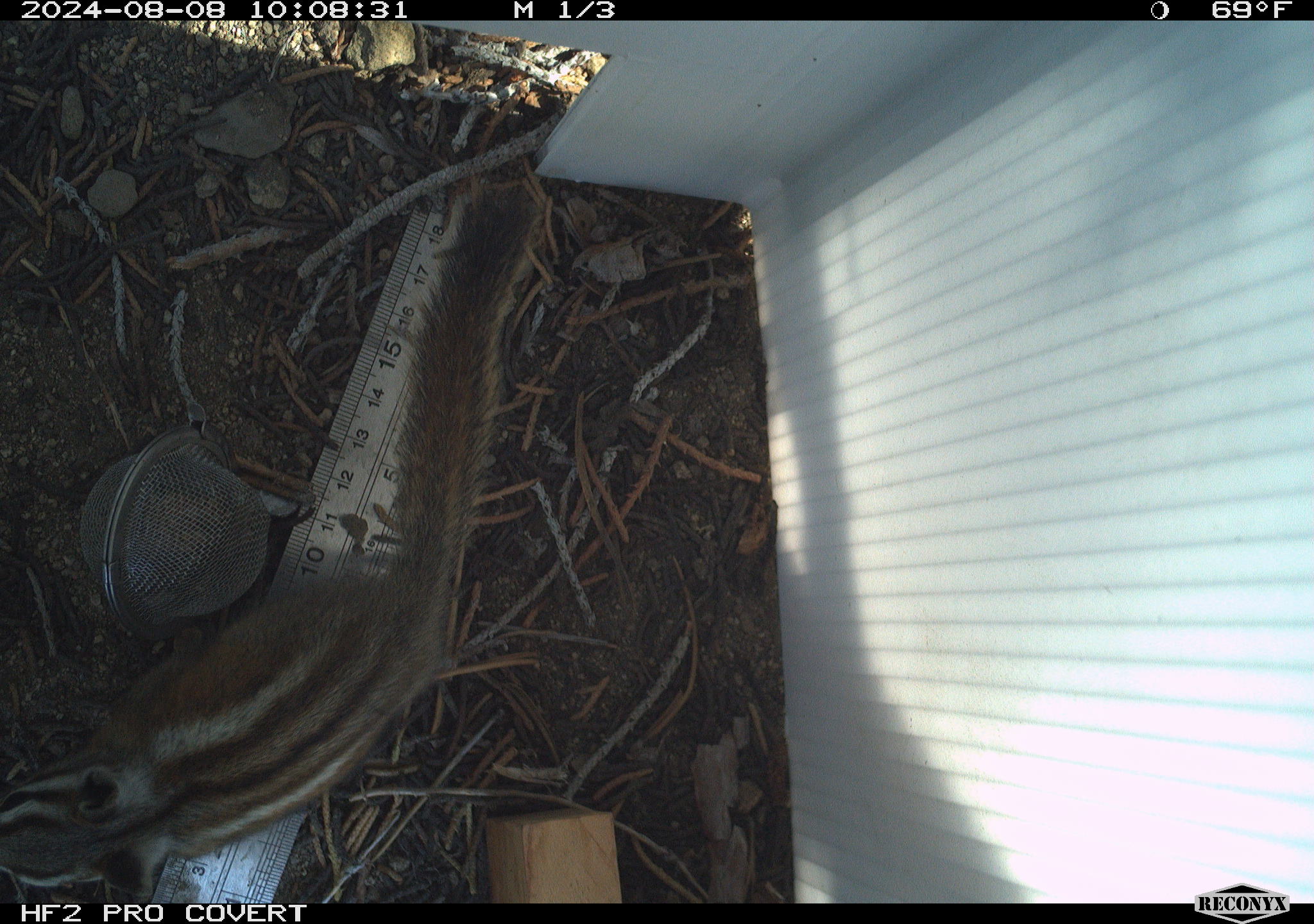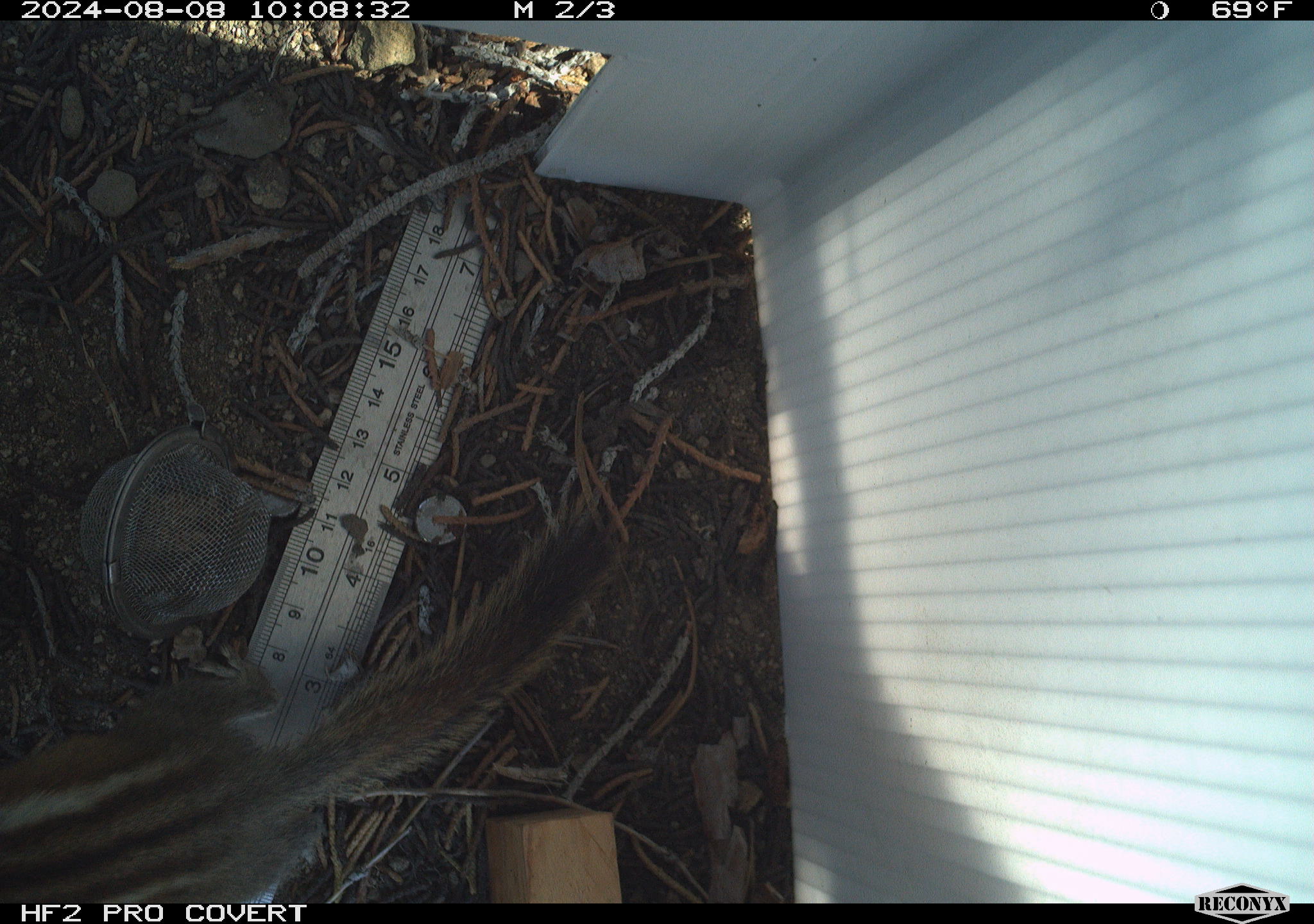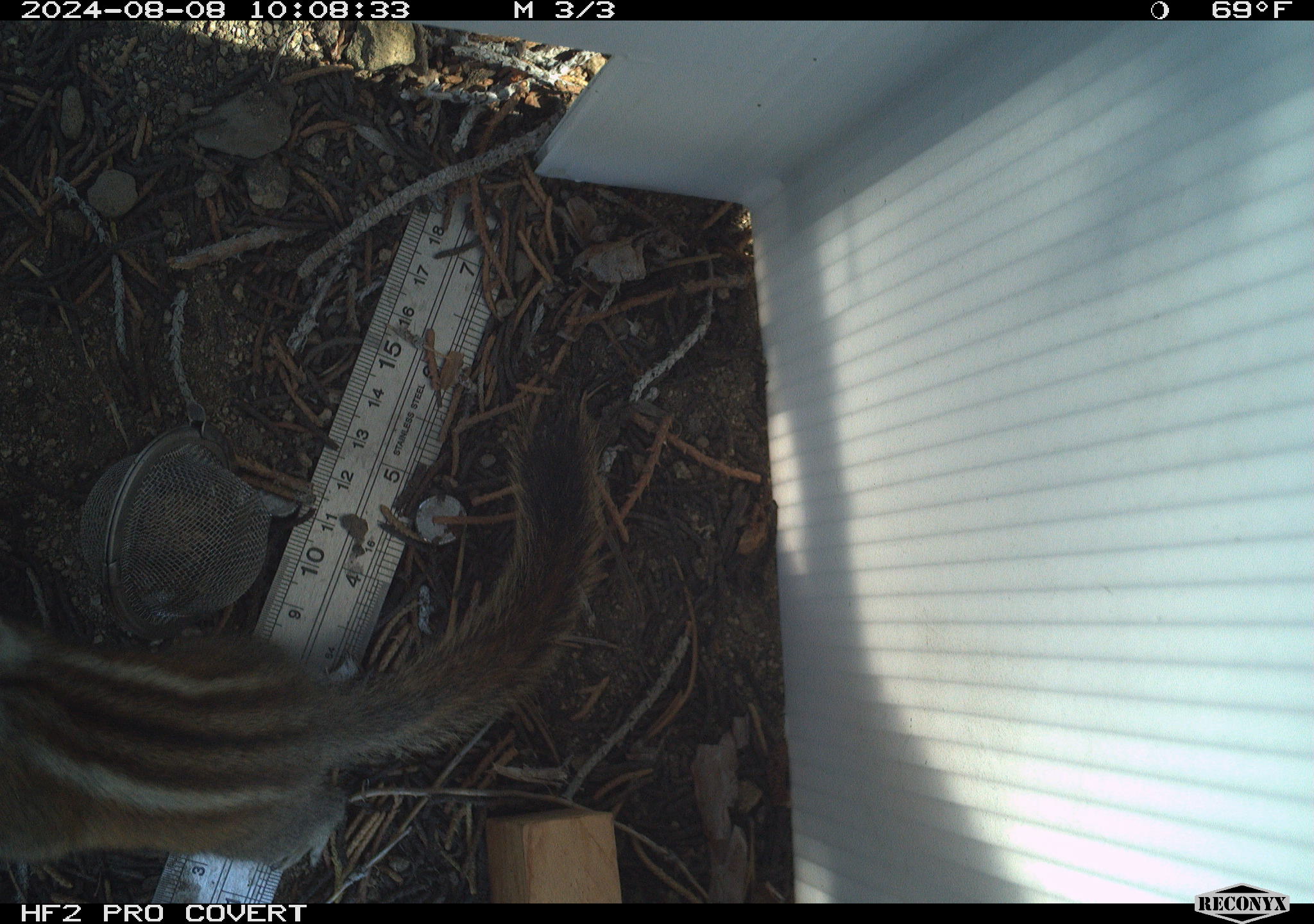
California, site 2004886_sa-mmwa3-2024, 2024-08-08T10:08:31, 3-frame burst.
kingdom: Animalia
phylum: Chordata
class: Mammalia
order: Rodentia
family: Sciuridae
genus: Neotamias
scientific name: Neotamias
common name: western chipmunks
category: neotamias species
Neotamias species (western chipmunks) (Neotamias).